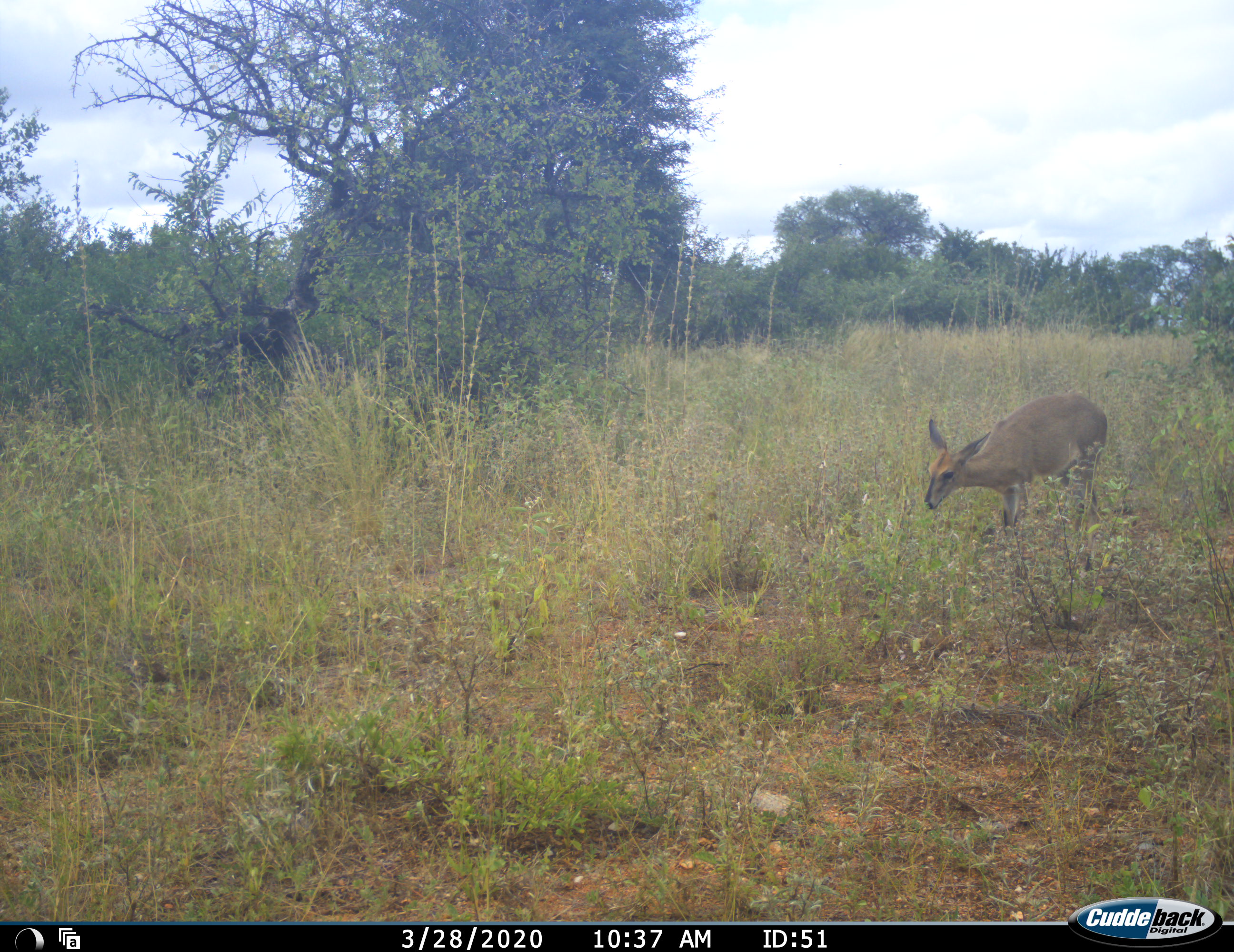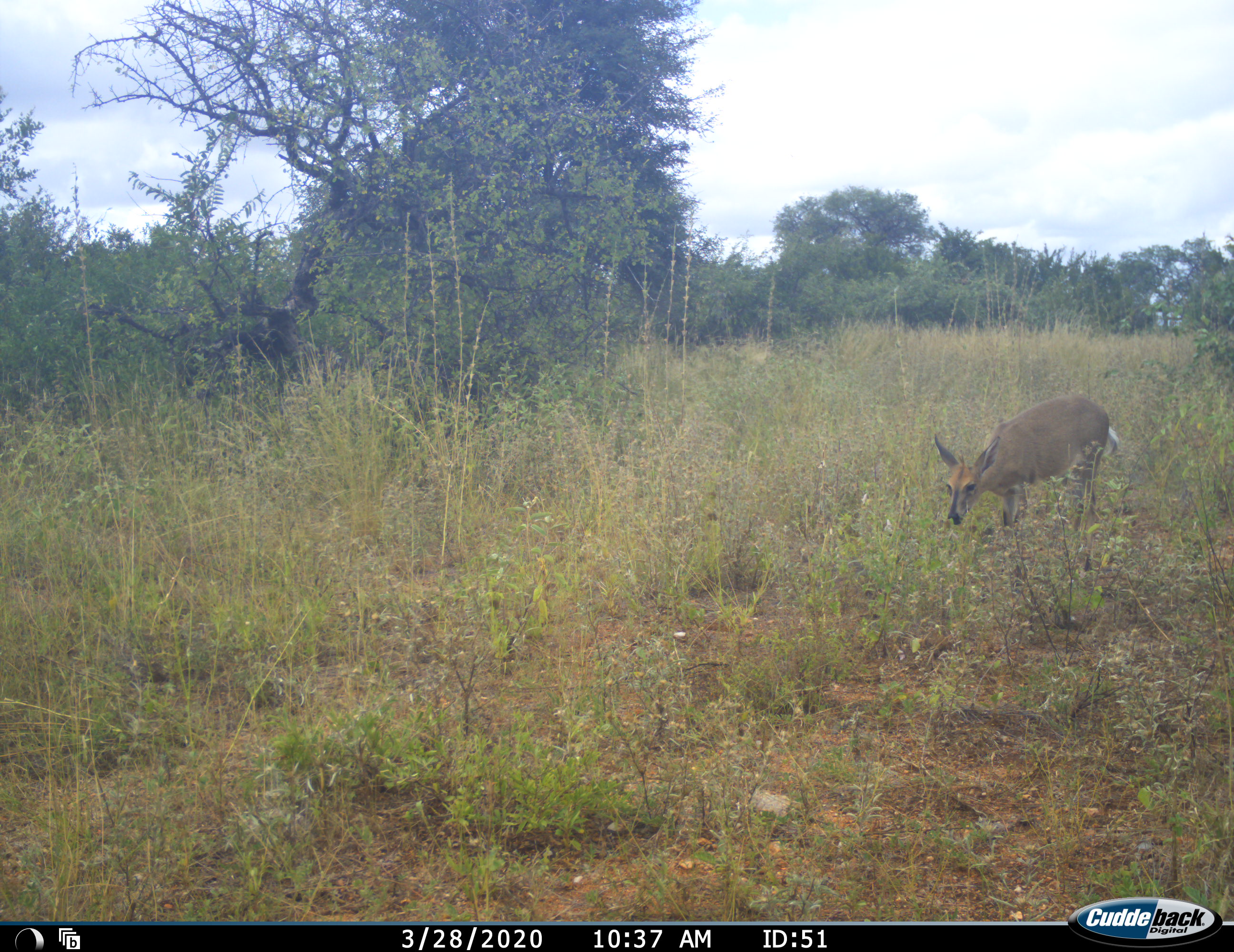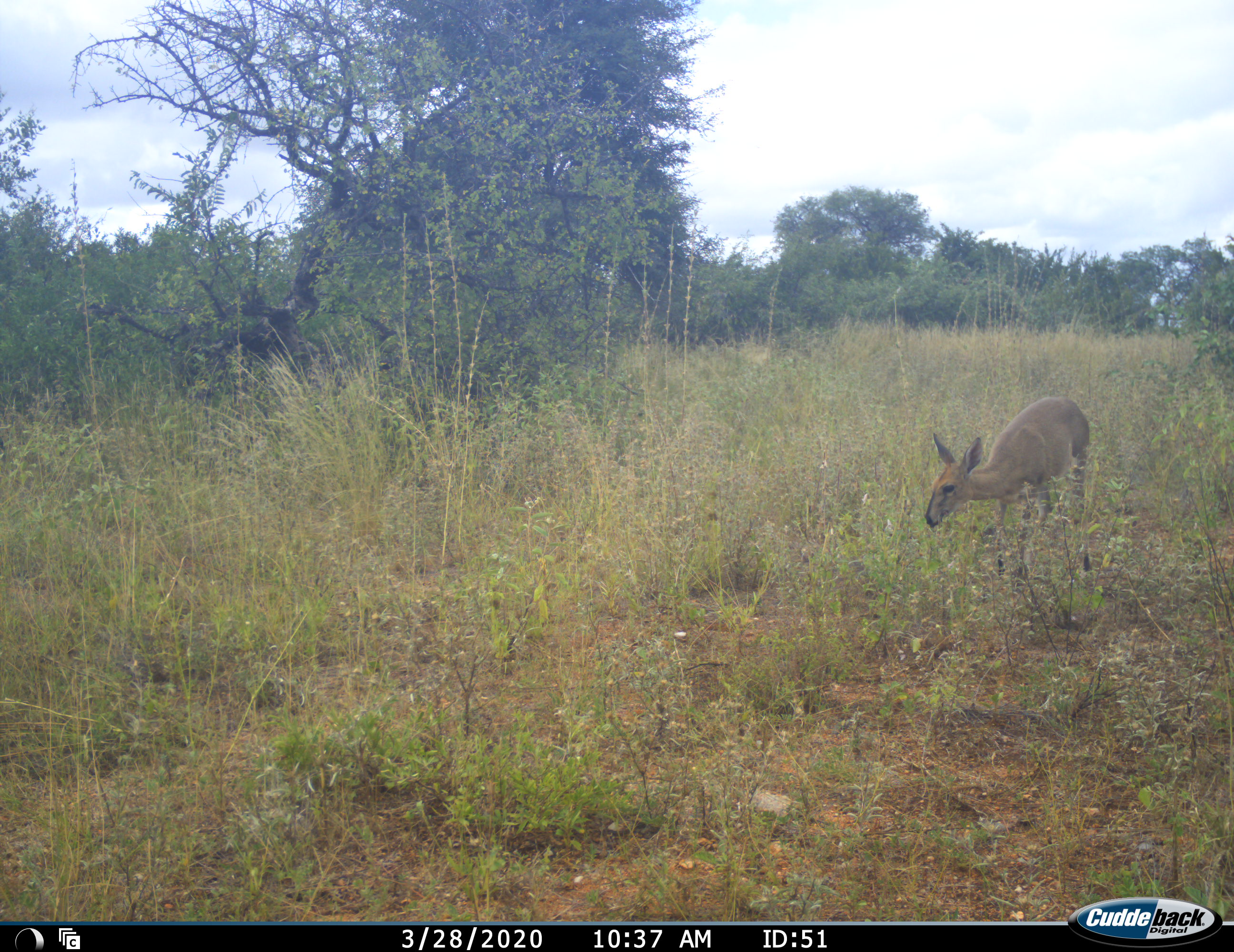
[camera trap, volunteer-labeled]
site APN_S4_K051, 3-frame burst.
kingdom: Animalia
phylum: Chordata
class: Mammalia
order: Artiodactyla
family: Bovidae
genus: Sylvicapra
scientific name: Sylvicapra grimmia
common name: common duiker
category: duikercommongrey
Duikercommongrey (common duiker) (Sylvicapra grimmia), count 1. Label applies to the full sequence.